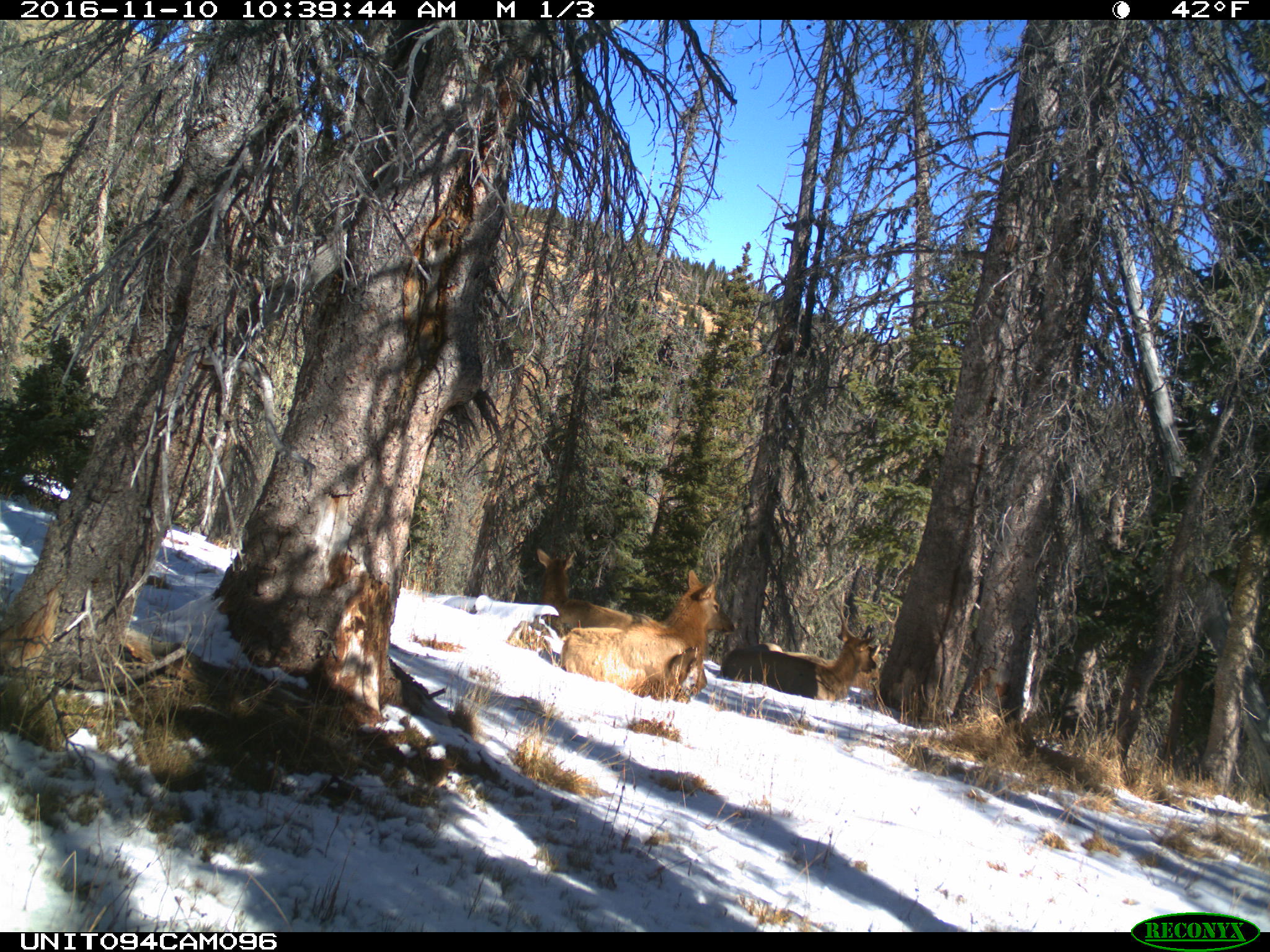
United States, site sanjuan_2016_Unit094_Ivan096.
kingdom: Animalia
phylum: Chordata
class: Mammalia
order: Artiodactyla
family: Cervidae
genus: Cervus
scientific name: Cervus elaphus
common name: red deer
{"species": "Cervus elaphus (red deer)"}